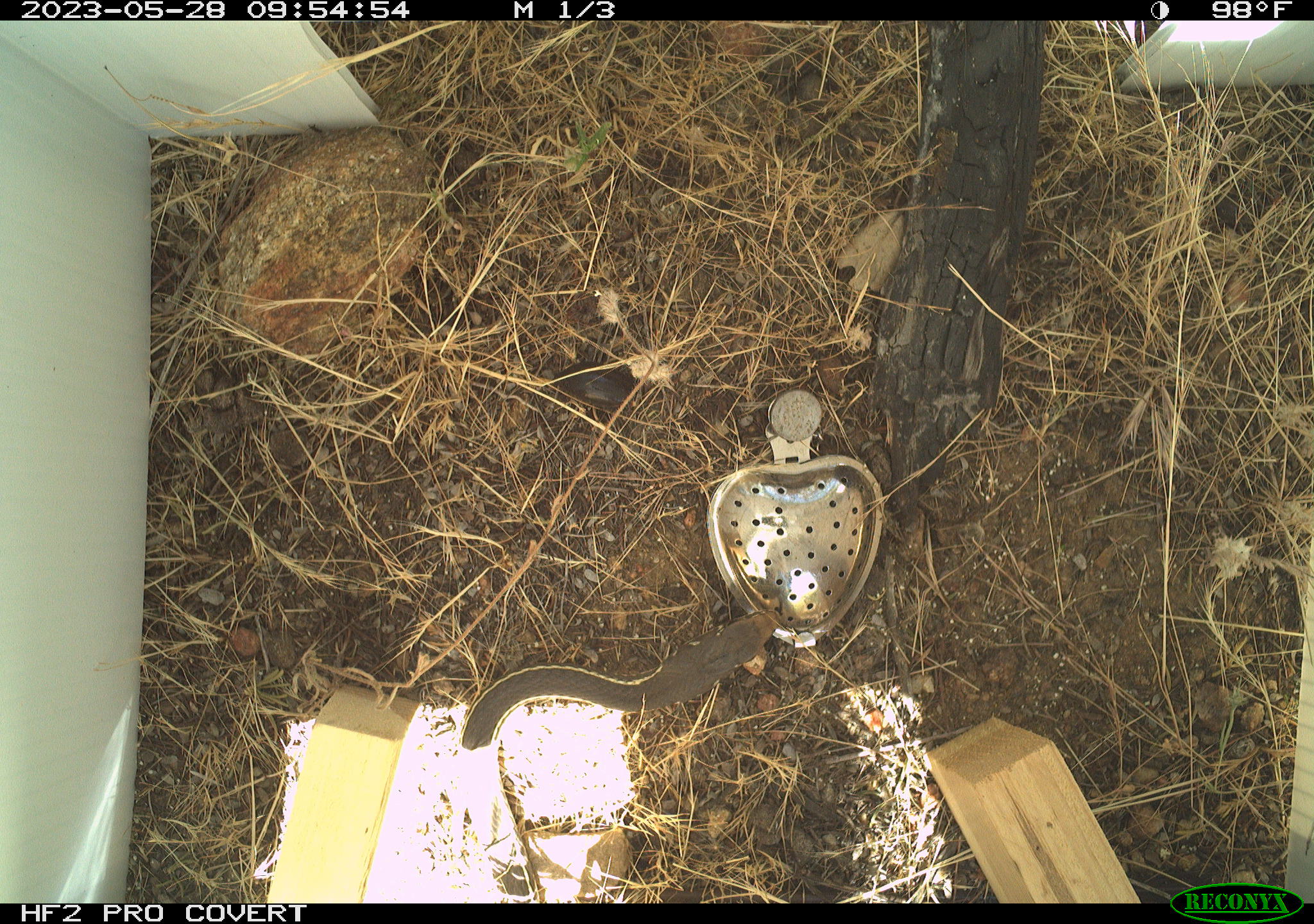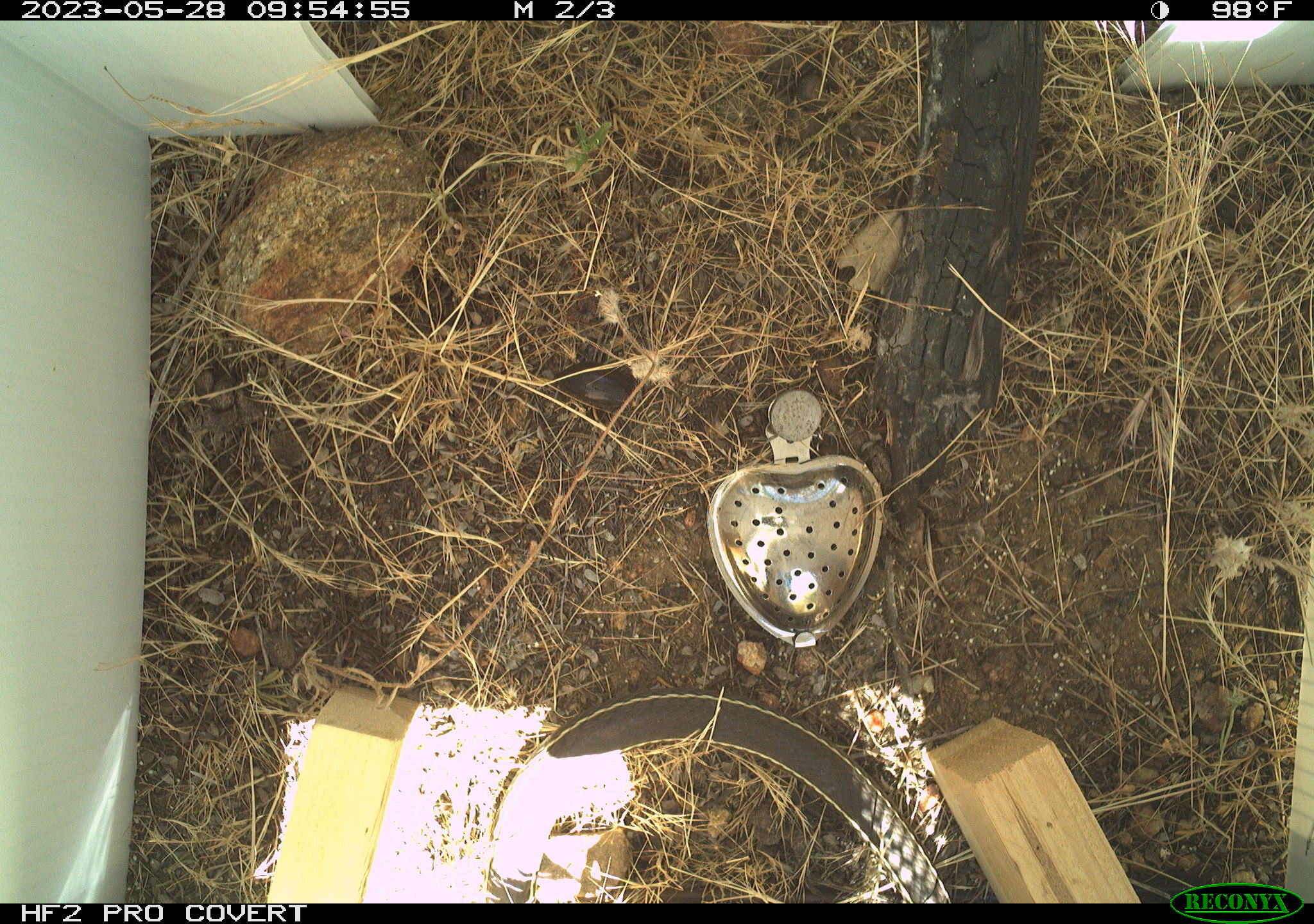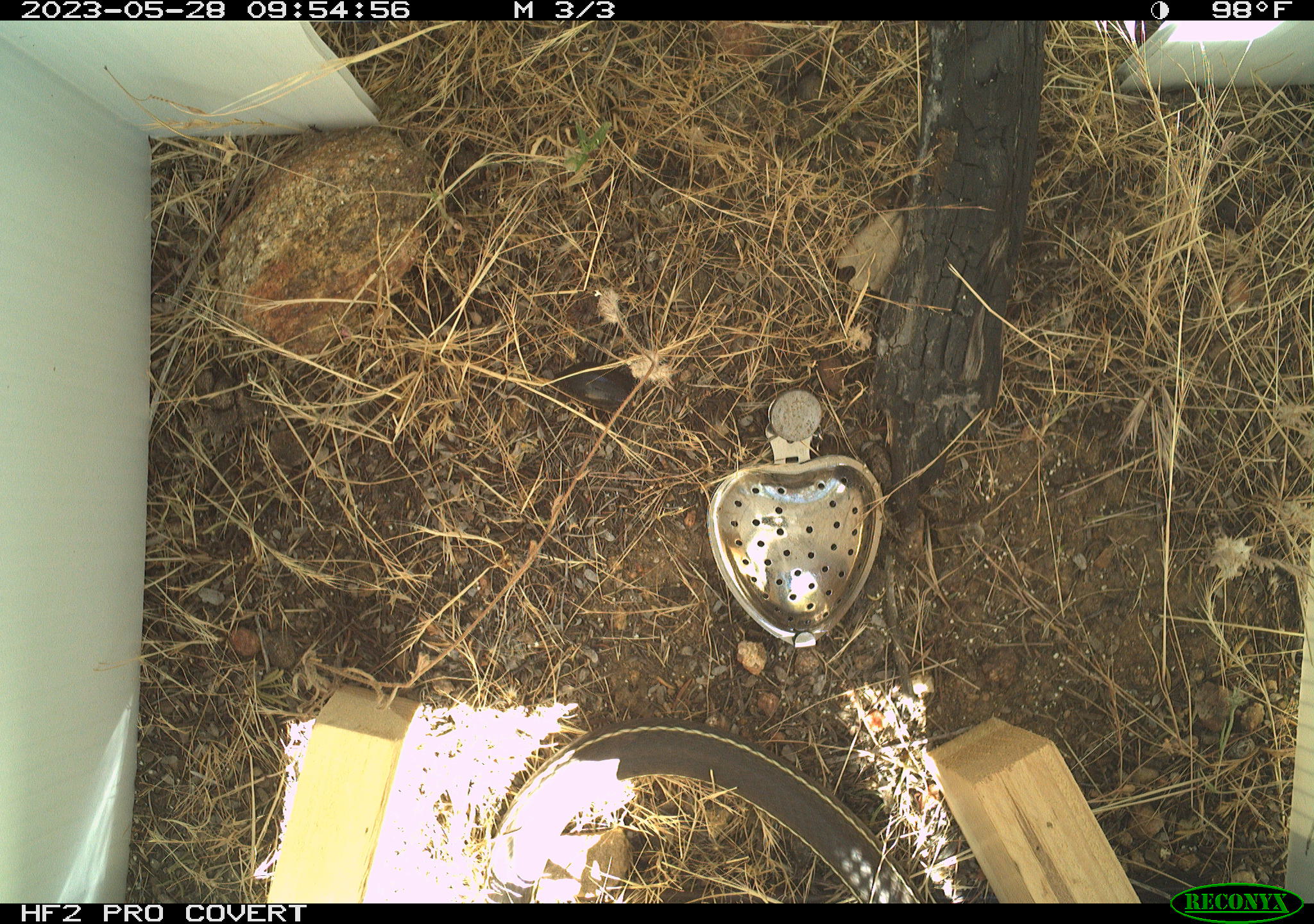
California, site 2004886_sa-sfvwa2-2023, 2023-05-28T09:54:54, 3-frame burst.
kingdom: Animalia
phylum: Chordata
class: Reptilia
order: Squamata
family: Colubridae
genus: Coluber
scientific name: Coluber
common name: north american racers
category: coluber species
Coluber species (north american racers) (Coluber).